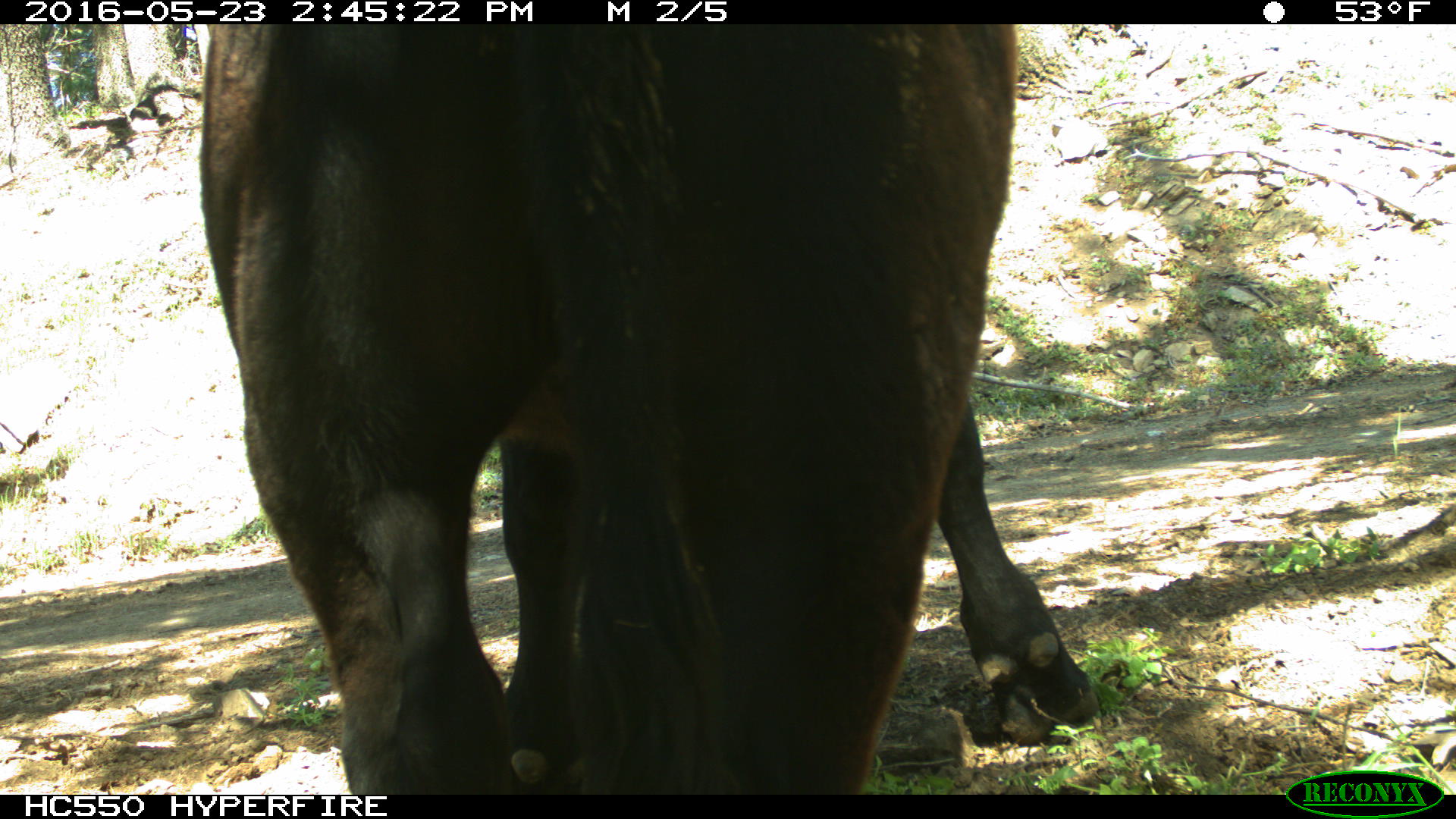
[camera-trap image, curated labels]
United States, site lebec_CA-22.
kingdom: Animalia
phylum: Chordata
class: Mammalia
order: Artiodactyla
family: Bovidae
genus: Bos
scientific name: Bos taurus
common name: domestic cow